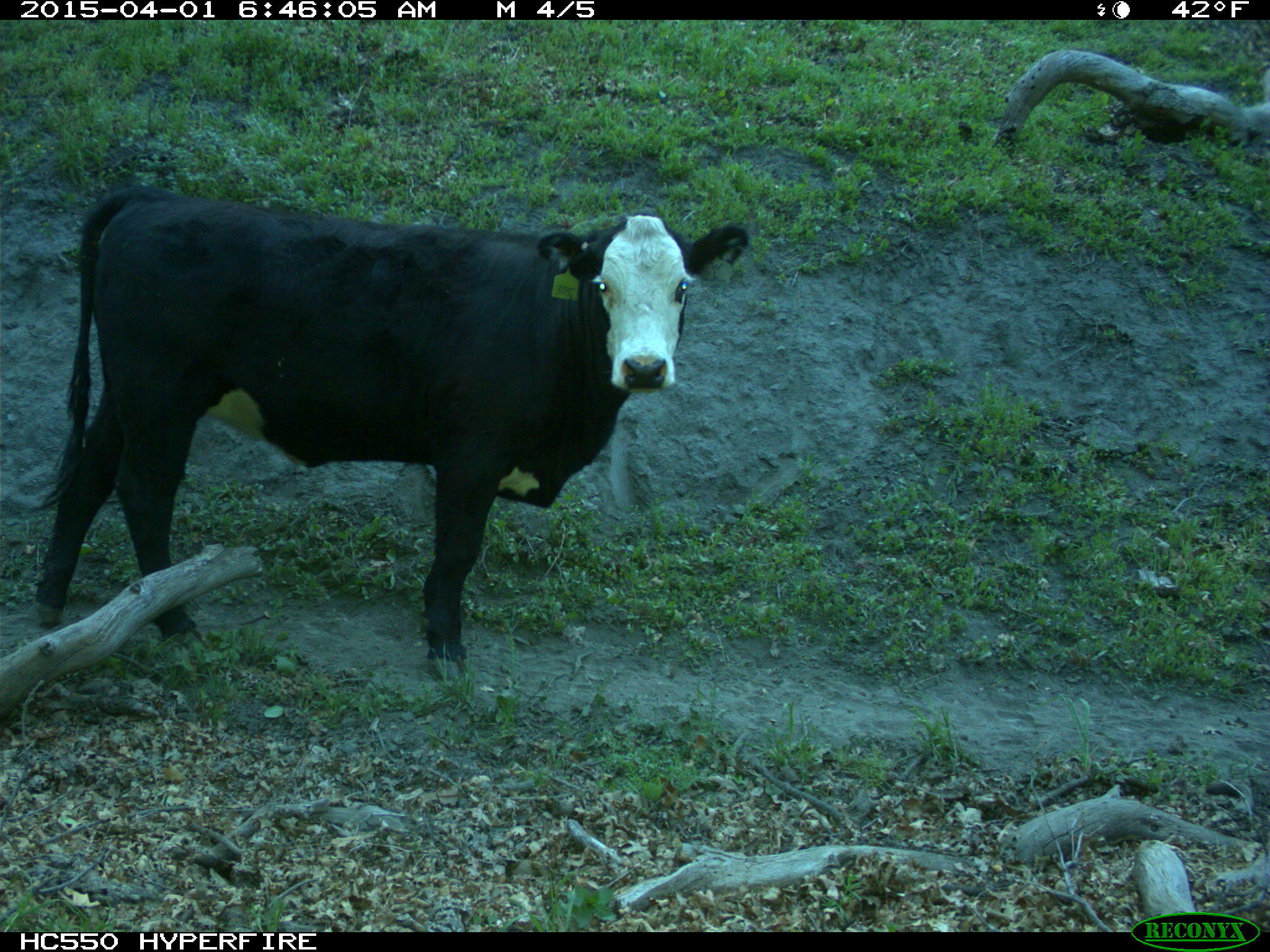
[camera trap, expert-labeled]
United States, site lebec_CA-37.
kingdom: Animalia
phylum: Chordata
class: Mammalia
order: Artiodactyla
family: Bovidae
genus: Bos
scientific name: Bos taurus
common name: domestic cow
Bos taurus (domestic cow).